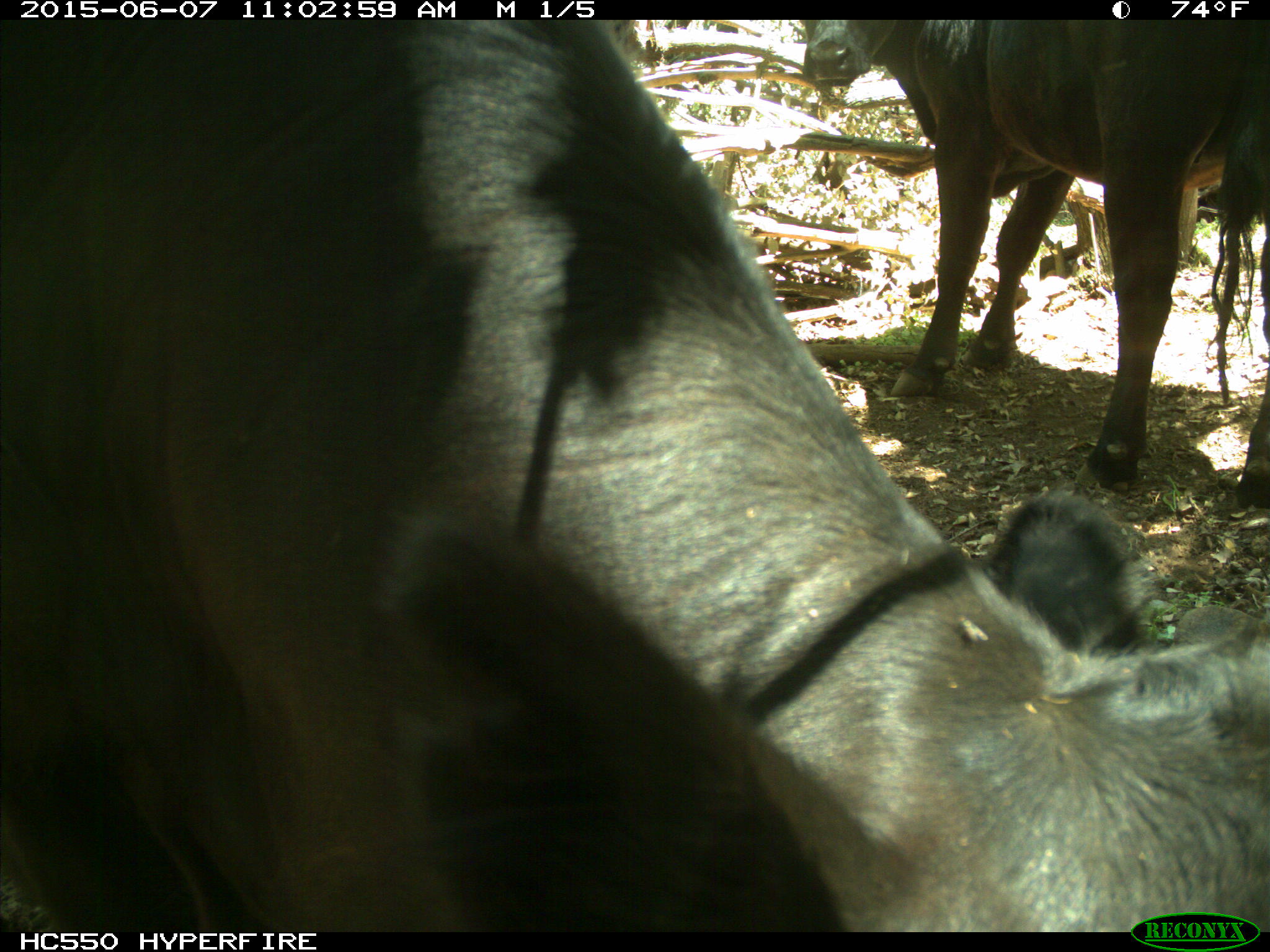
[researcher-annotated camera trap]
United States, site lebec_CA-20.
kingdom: Animalia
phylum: Chordata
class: Mammalia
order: Artiodactyla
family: Bovidae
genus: Bos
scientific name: Bos taurus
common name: domestic cow